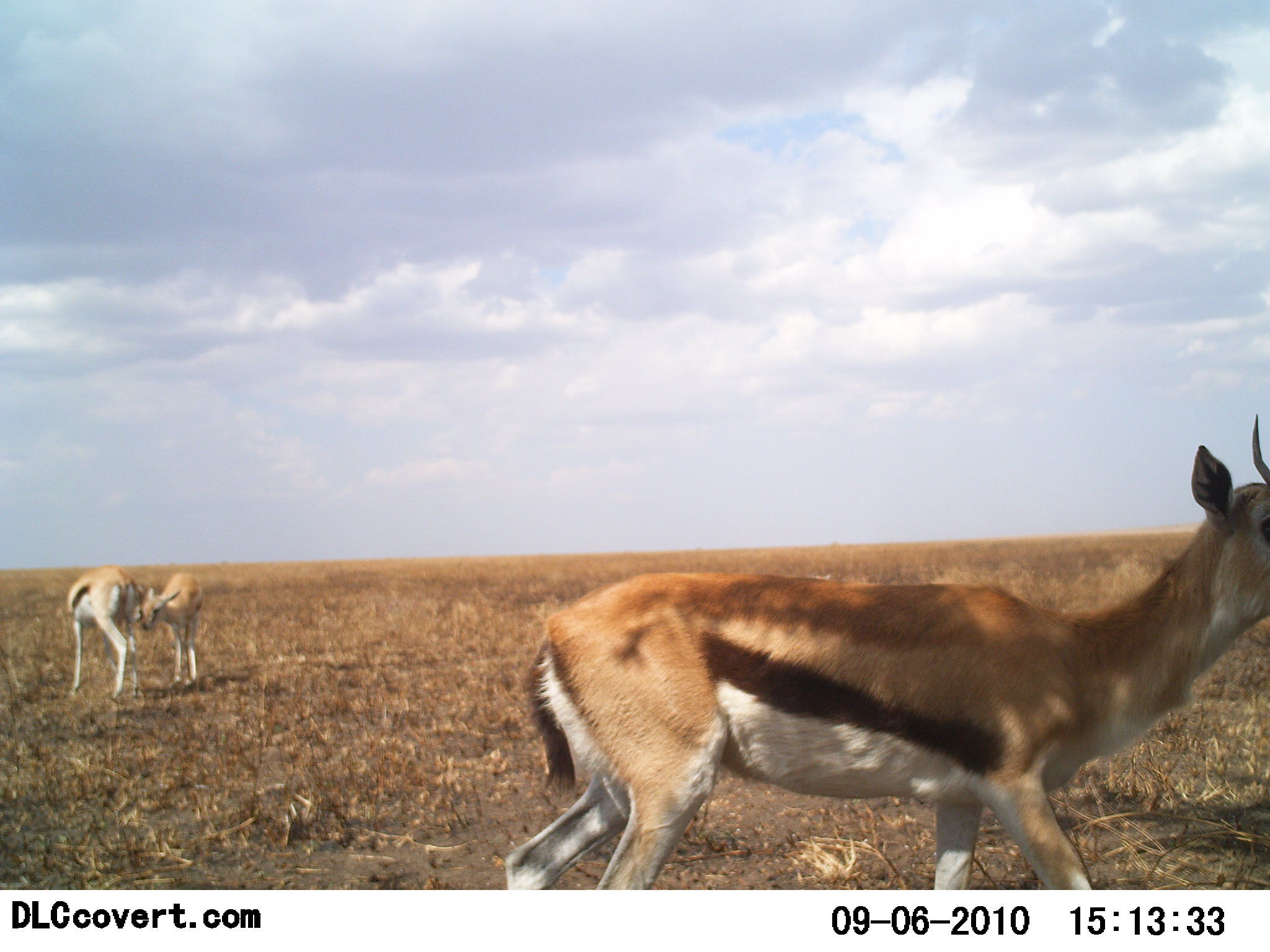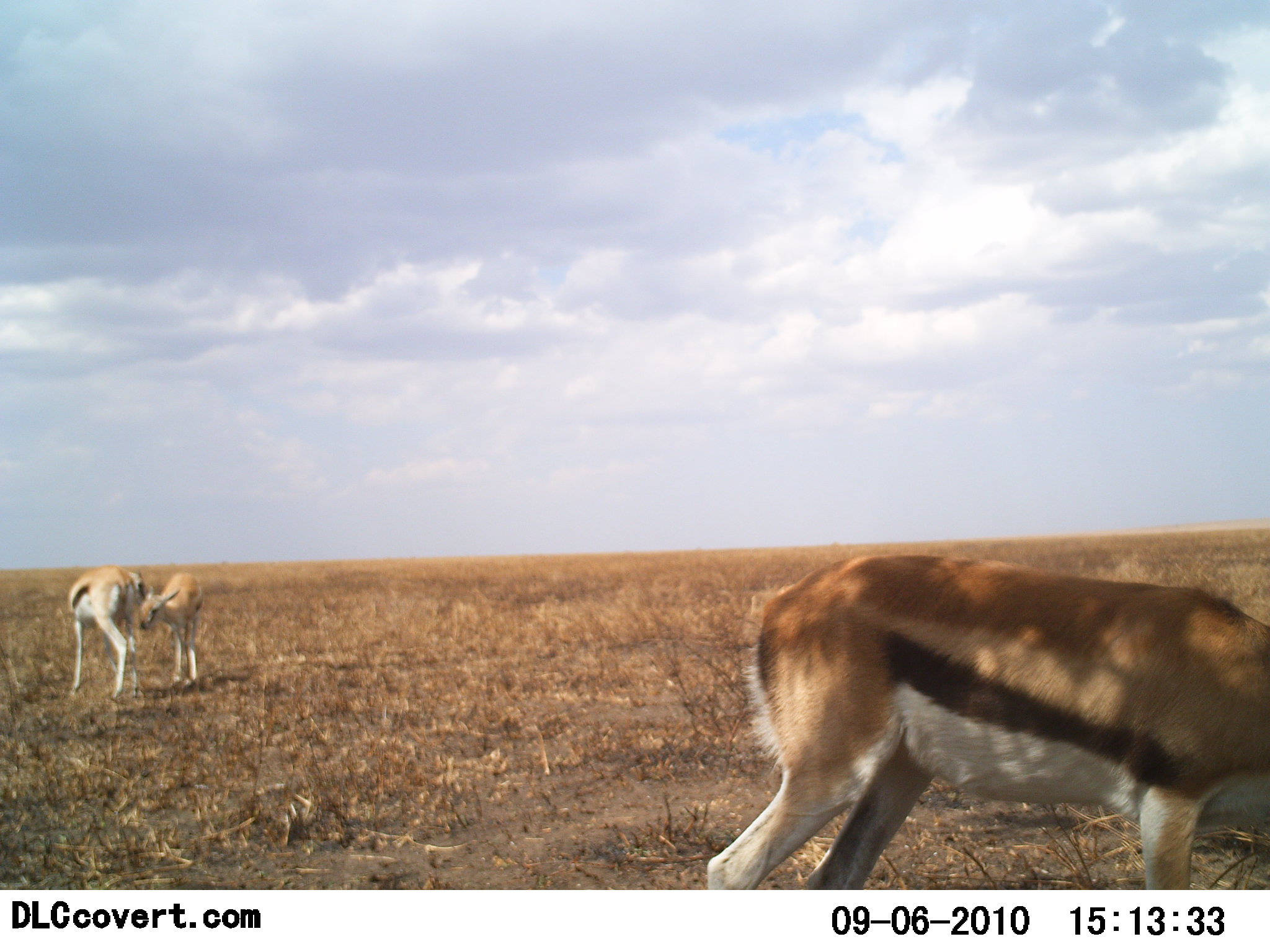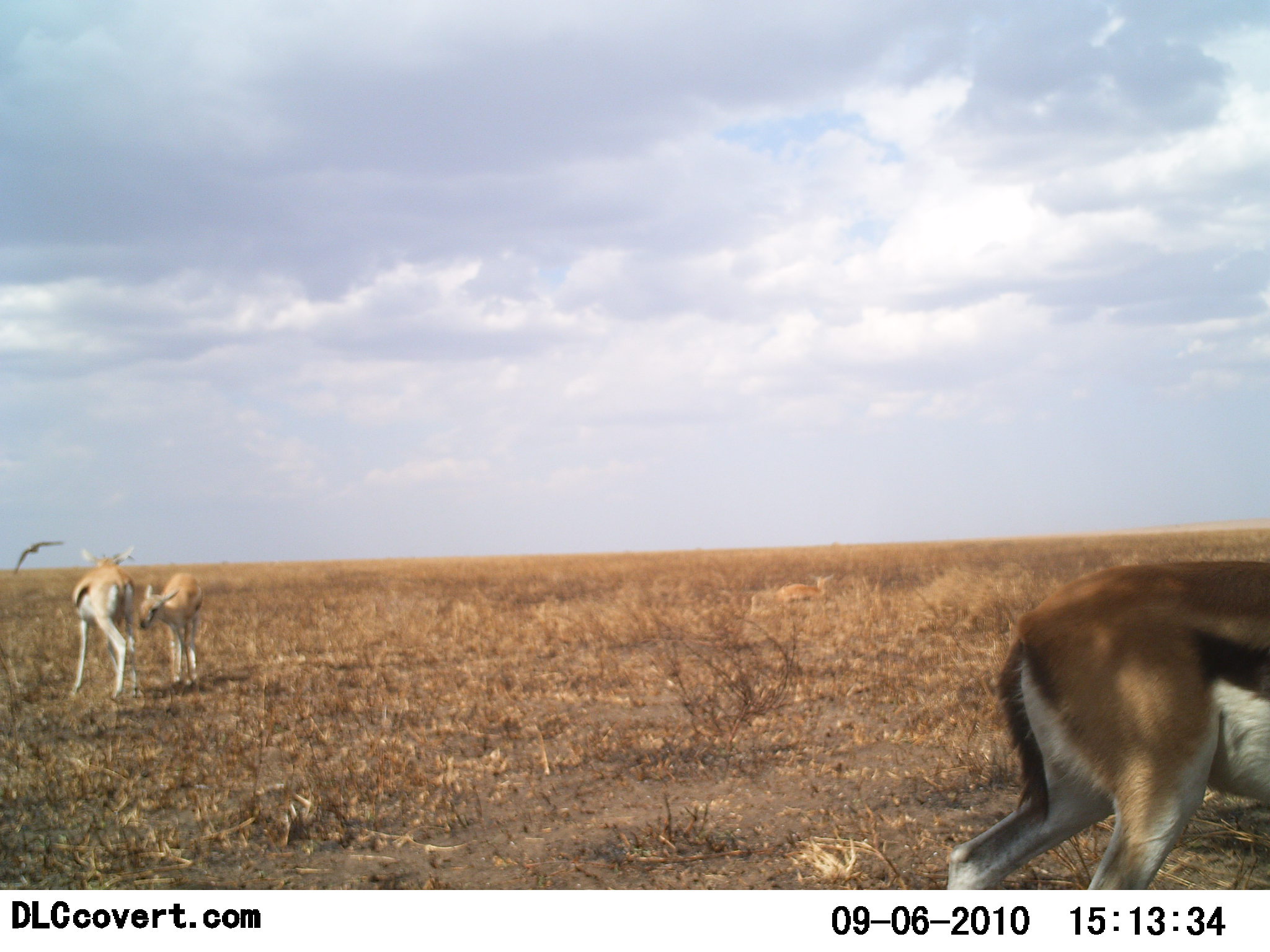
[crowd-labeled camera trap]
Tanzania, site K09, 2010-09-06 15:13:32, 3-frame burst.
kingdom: Animalia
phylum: Chordata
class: Mammalia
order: Artiodactyla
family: Bovidae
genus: Eudorcas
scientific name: Eudorcas thomsonii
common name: thomson's gazelle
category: gazellethomsons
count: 3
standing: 85%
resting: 0%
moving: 62%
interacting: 38%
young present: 46%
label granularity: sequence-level